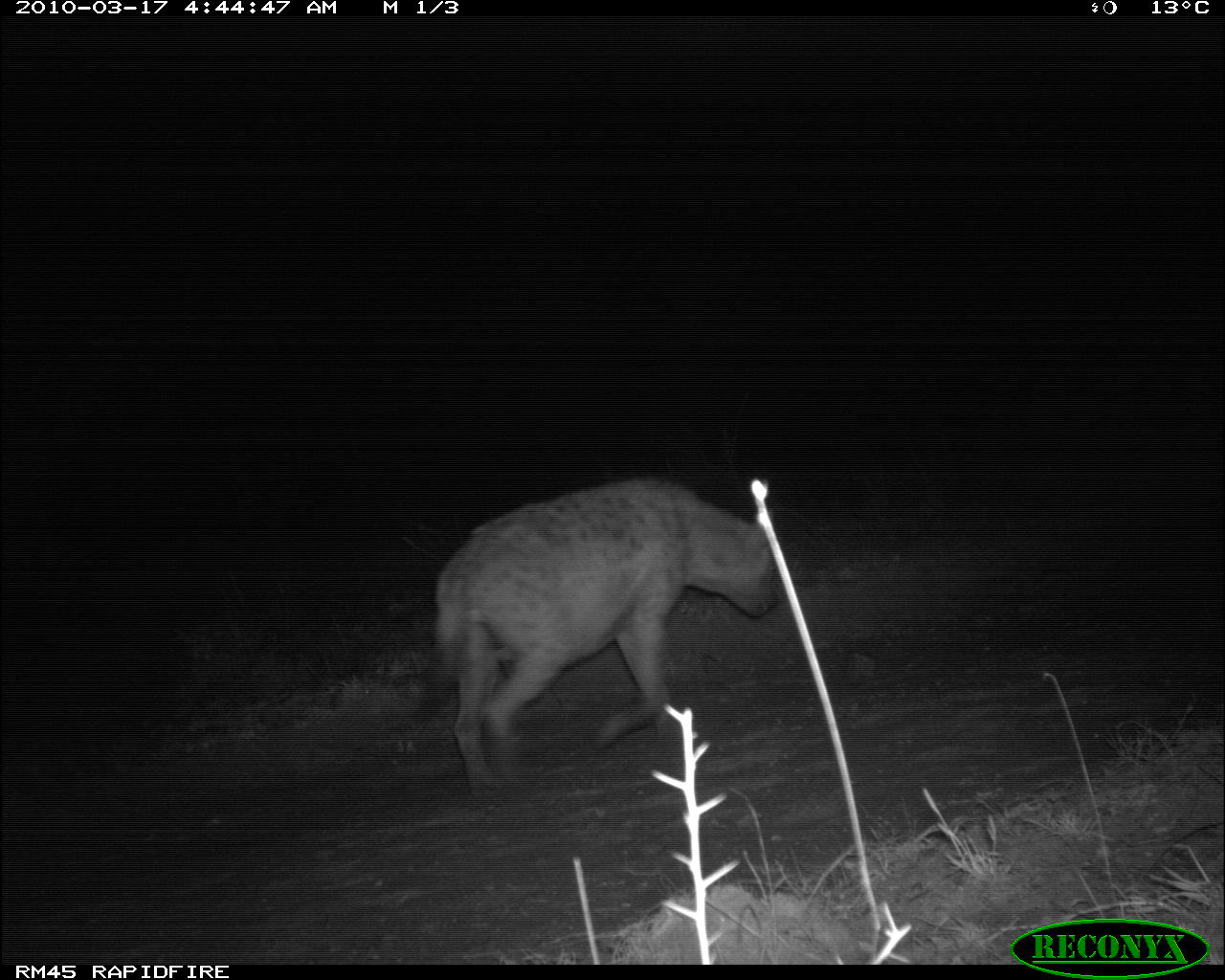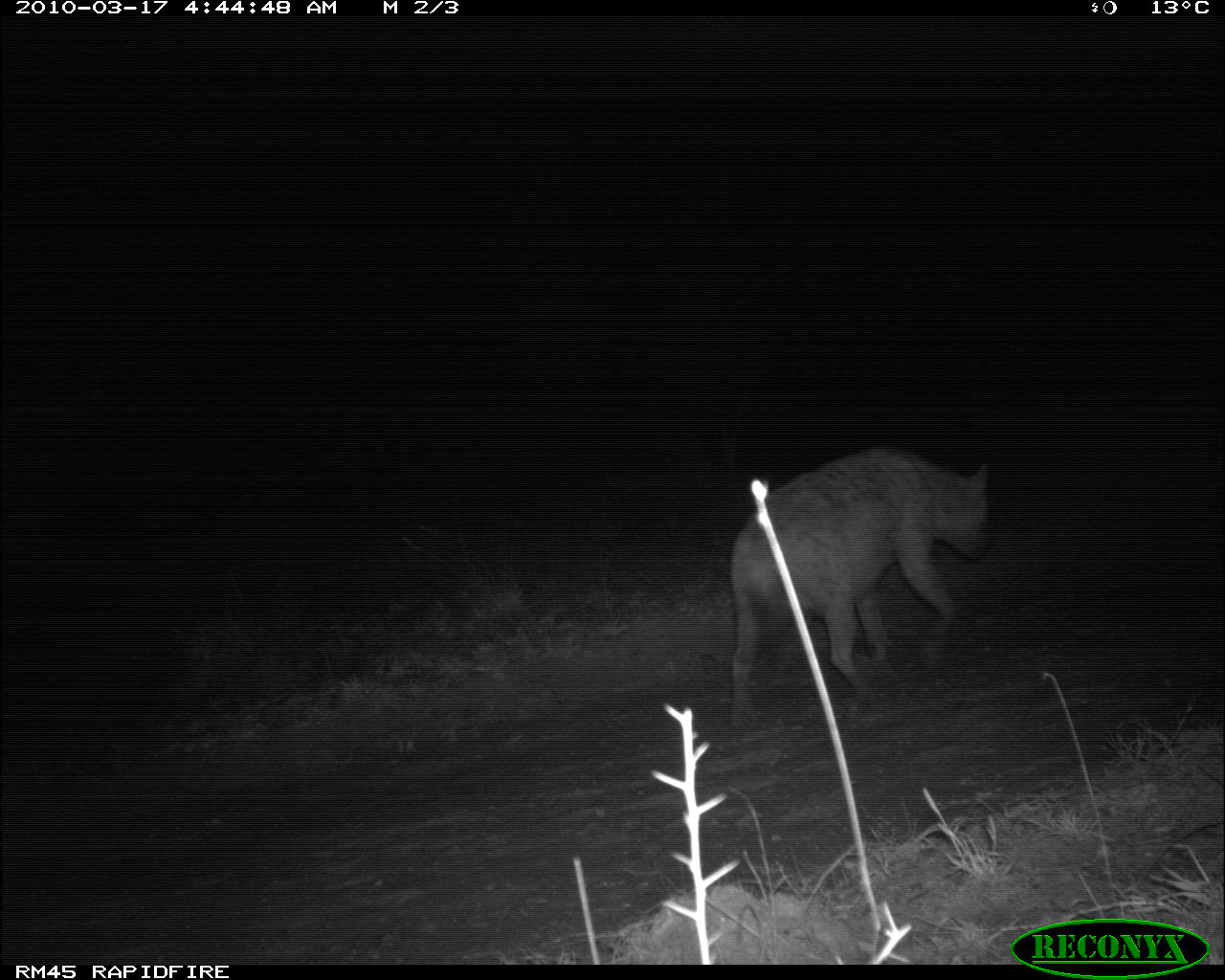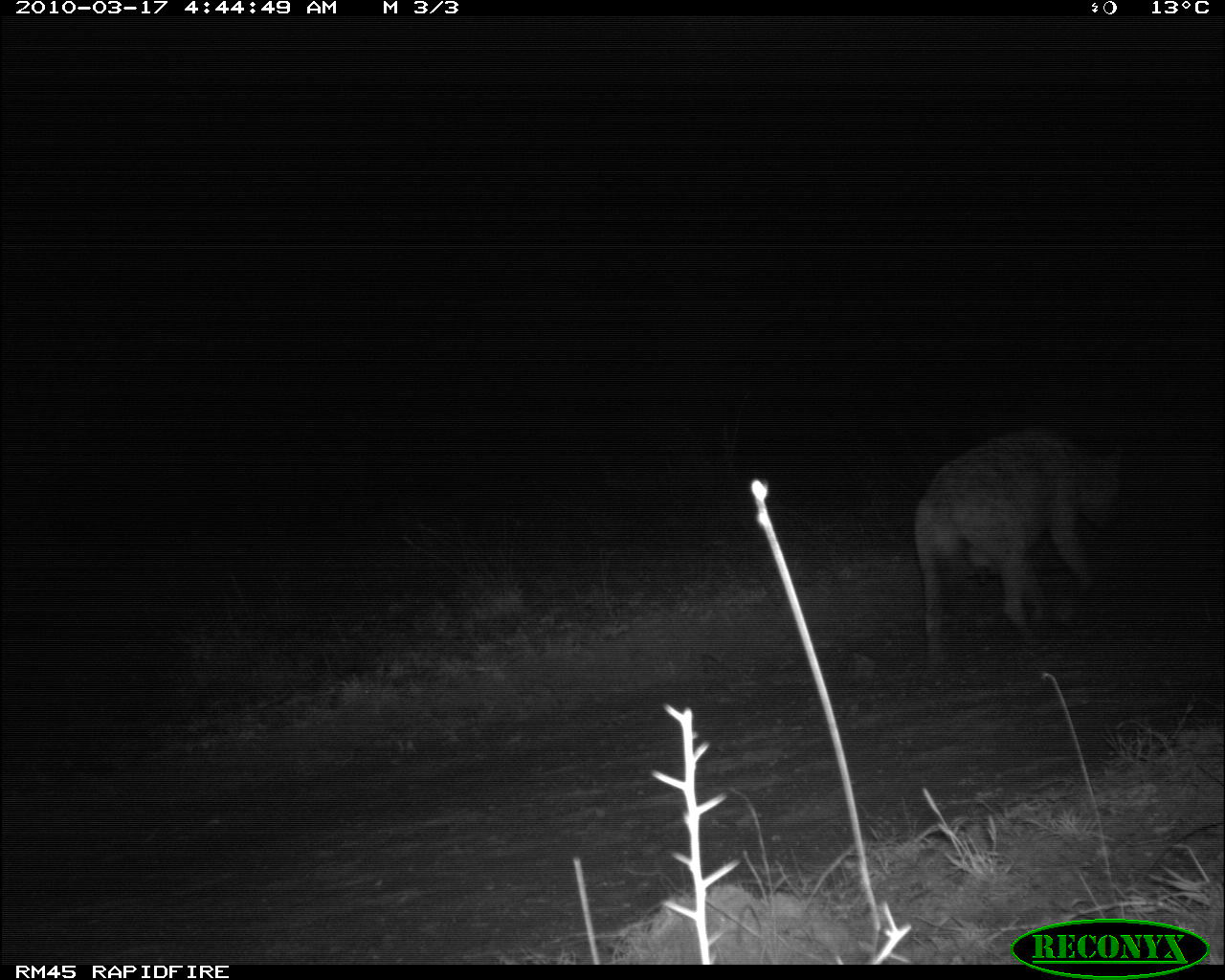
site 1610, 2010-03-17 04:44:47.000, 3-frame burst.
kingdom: Animalia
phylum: Chordata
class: Mammalia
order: Carnivora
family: Hyaenidae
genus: Crocuta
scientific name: Crocuta crocuta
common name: spotted hyena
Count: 1.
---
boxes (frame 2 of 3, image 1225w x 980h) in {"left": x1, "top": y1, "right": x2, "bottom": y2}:
crocuta crocuta: {"left": 731, "top": 447, "right": 989, "bottom": 724}